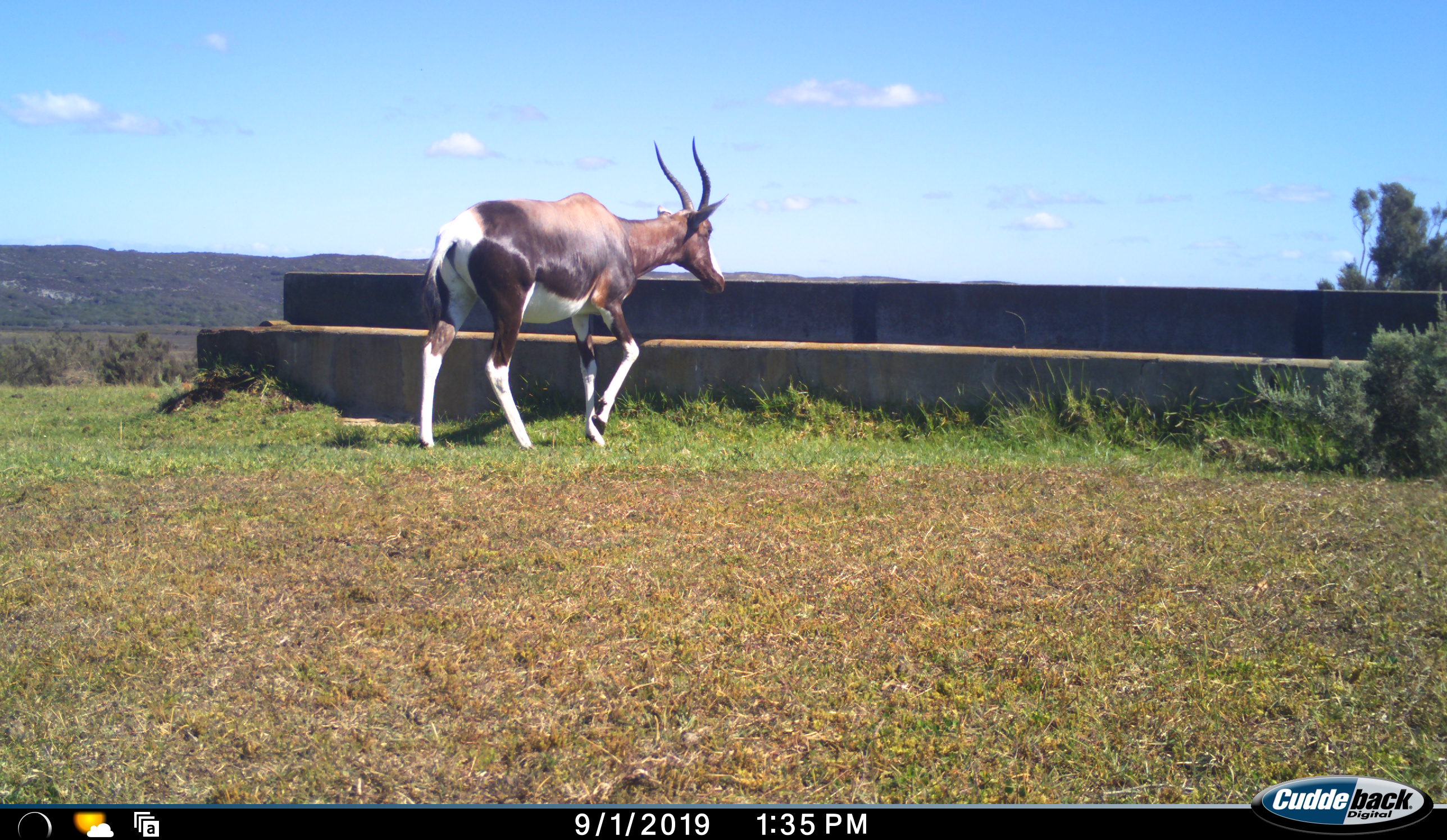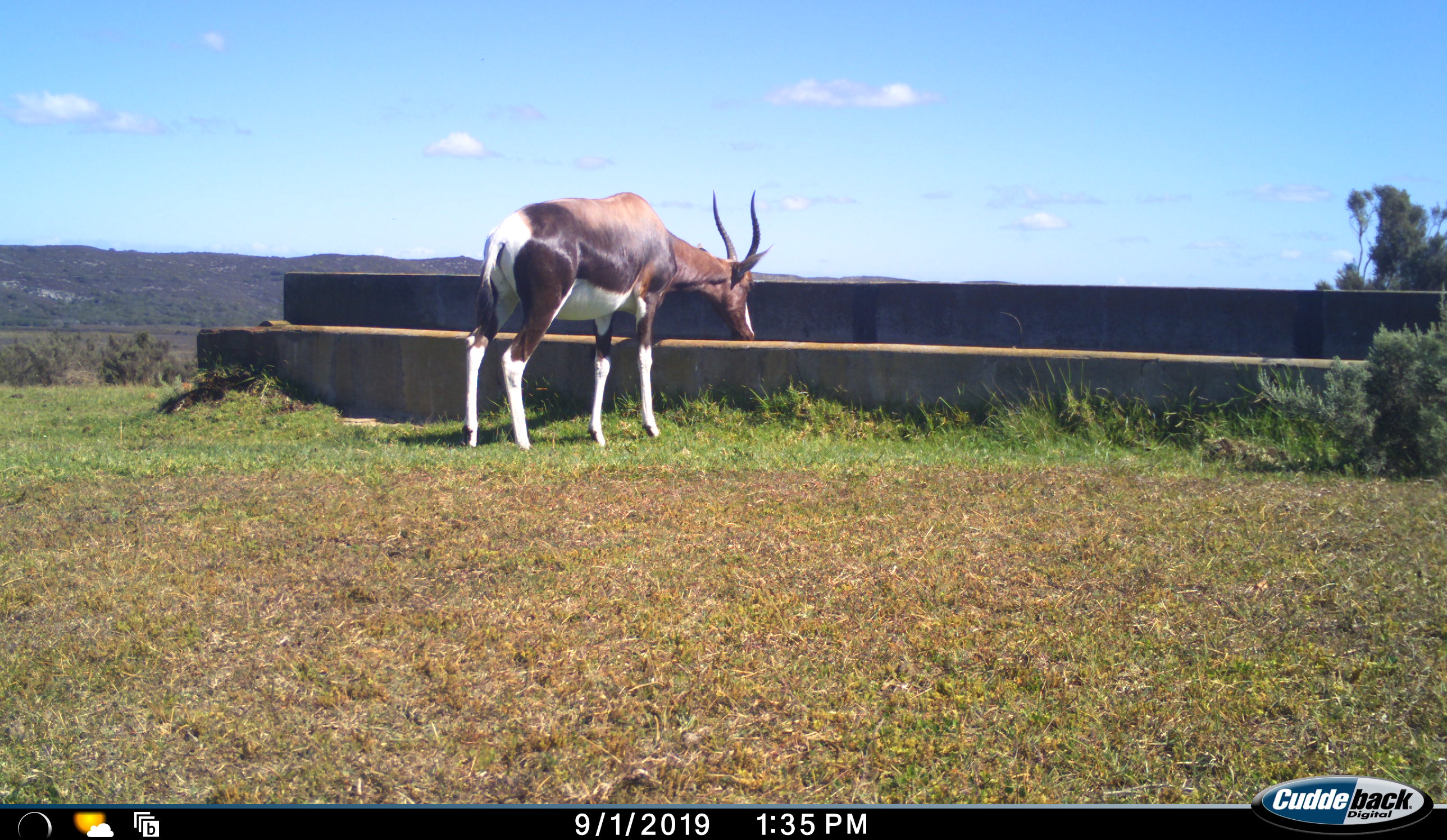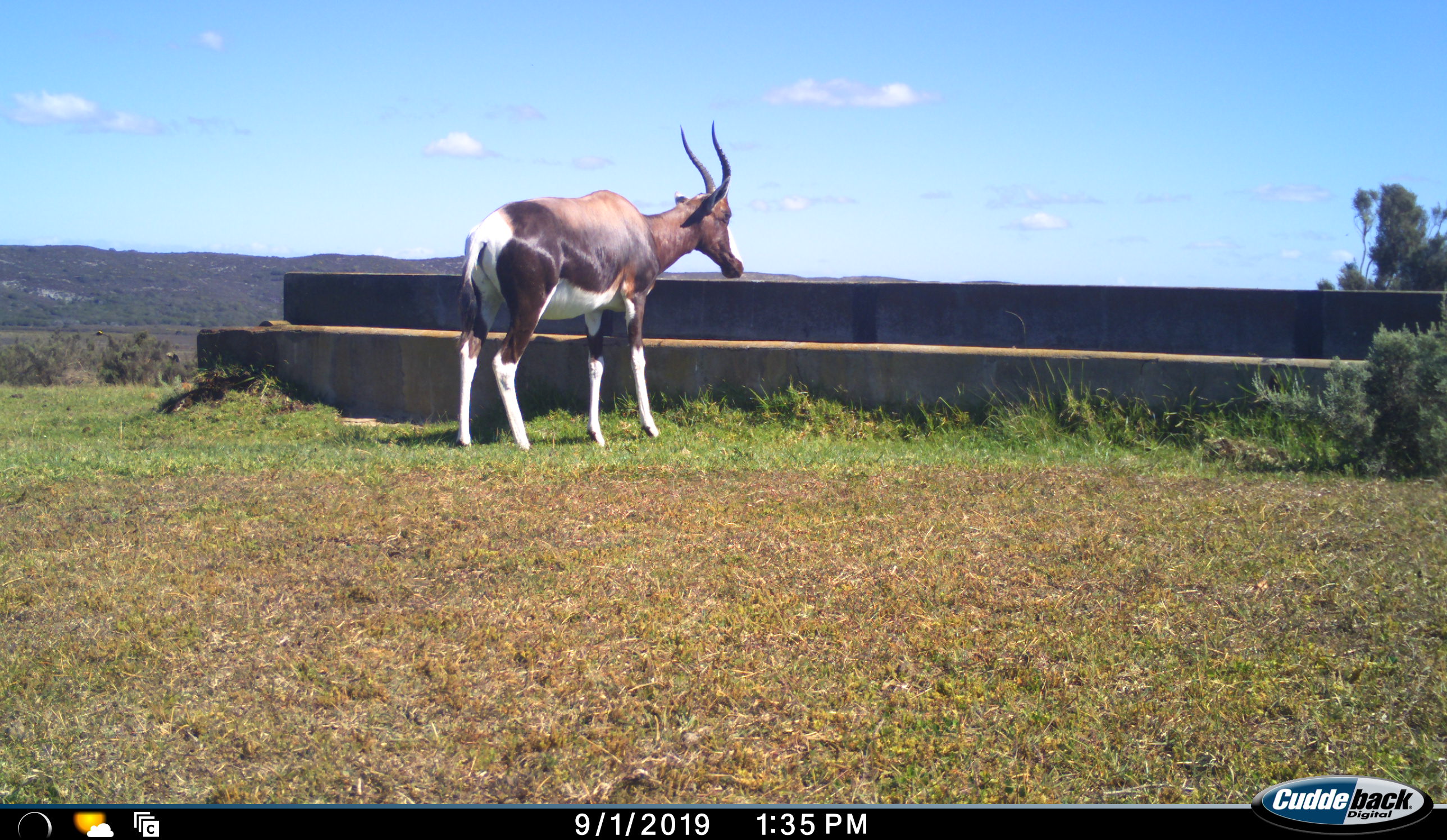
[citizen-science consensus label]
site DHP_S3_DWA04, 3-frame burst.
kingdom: Animalia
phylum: Chordata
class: Mammalia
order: Artiodactyla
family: Bovidae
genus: Damaliscus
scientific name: Damaliscus pygargus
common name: bontebok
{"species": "bontebok (Damaliscus pygargus)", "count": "1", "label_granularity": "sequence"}